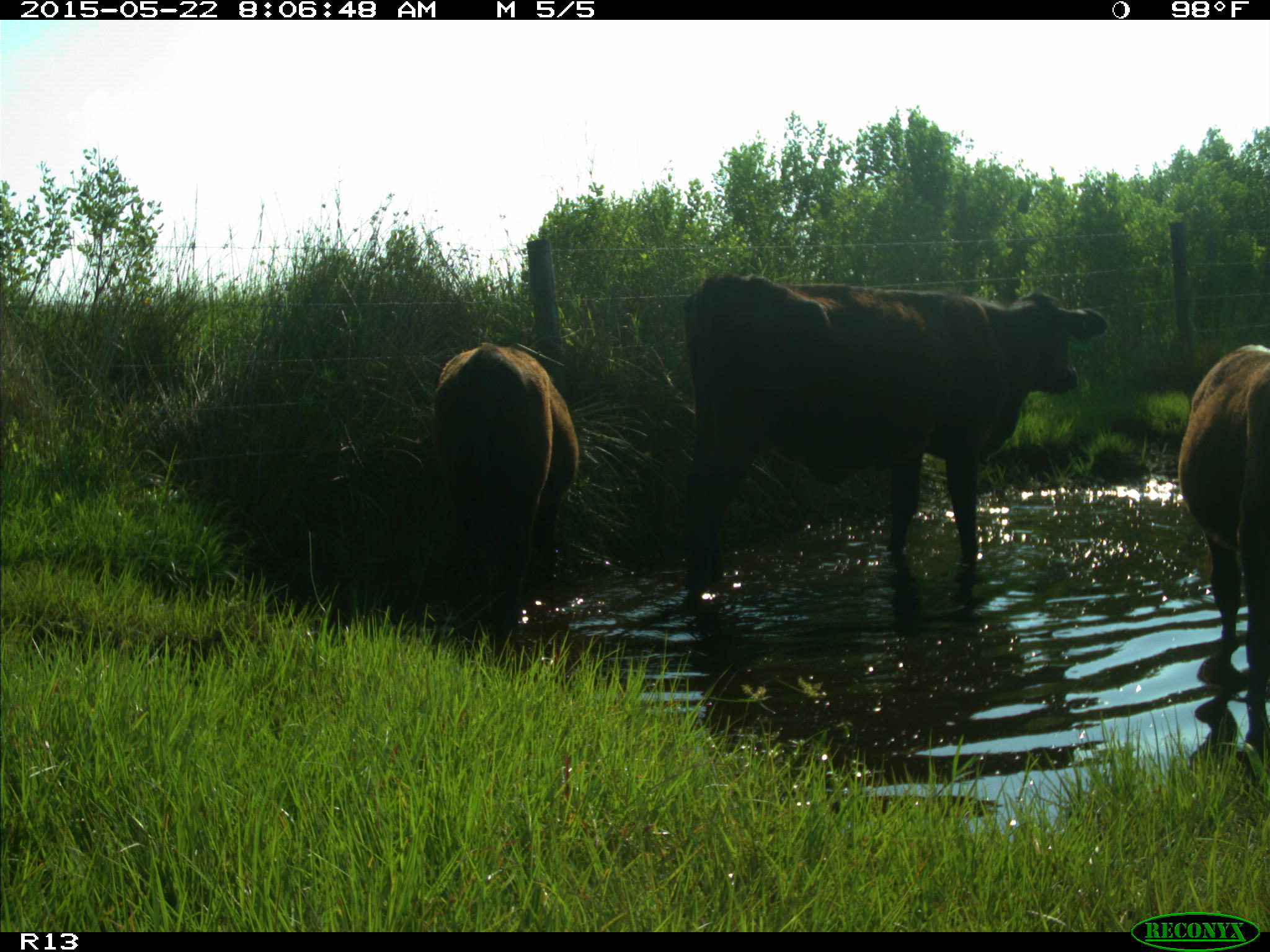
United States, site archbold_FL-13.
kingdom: Animalia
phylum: Chordata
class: Mammalia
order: Artiodactyla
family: Bovidae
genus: Bos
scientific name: Bos taurus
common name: domestic cow